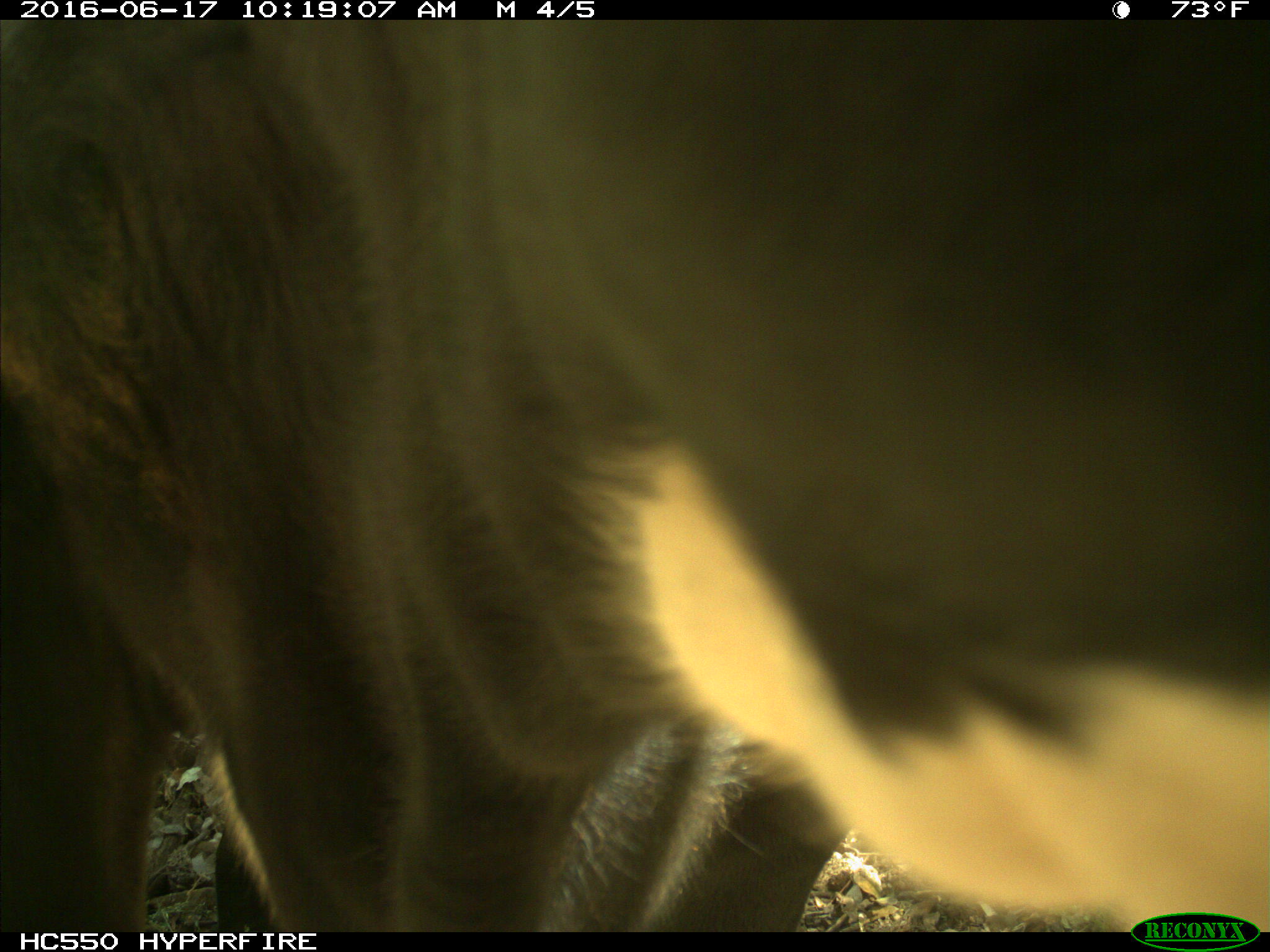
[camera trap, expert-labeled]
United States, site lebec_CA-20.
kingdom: Animalia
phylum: Chordata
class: Mammalia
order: Artiodactyla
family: Bovidae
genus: Bos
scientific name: Bos taurus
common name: domestic cow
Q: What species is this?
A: Bos taurus (domestic cow).